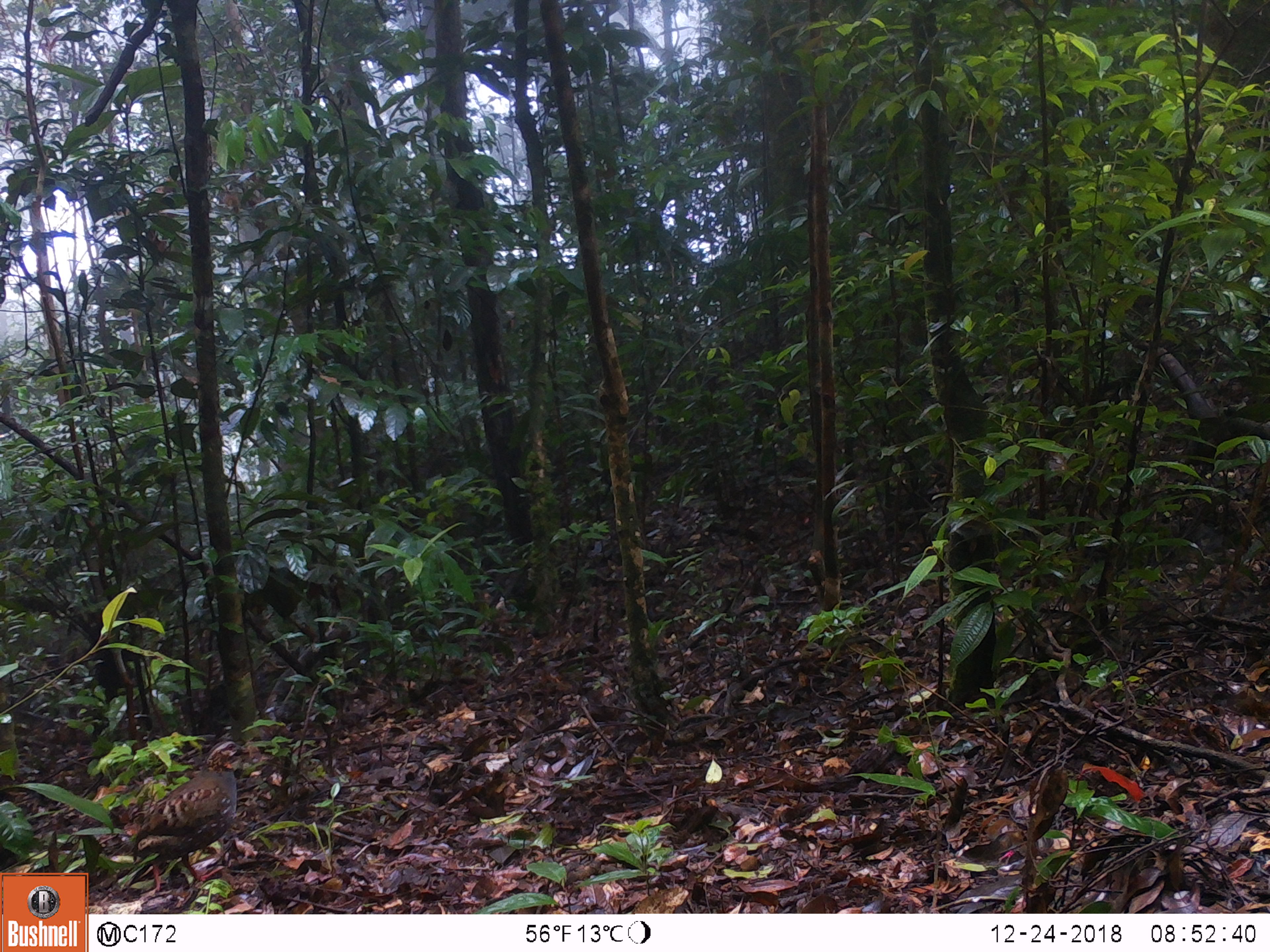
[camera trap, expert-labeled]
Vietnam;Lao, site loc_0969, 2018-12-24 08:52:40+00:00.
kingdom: Animalia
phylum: Chordata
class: Aves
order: Galliformes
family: Phasianidae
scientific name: Phasianidae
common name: partridge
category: unidentified partridge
Unidentified partridge (partridge) (Phasianidae). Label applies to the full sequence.